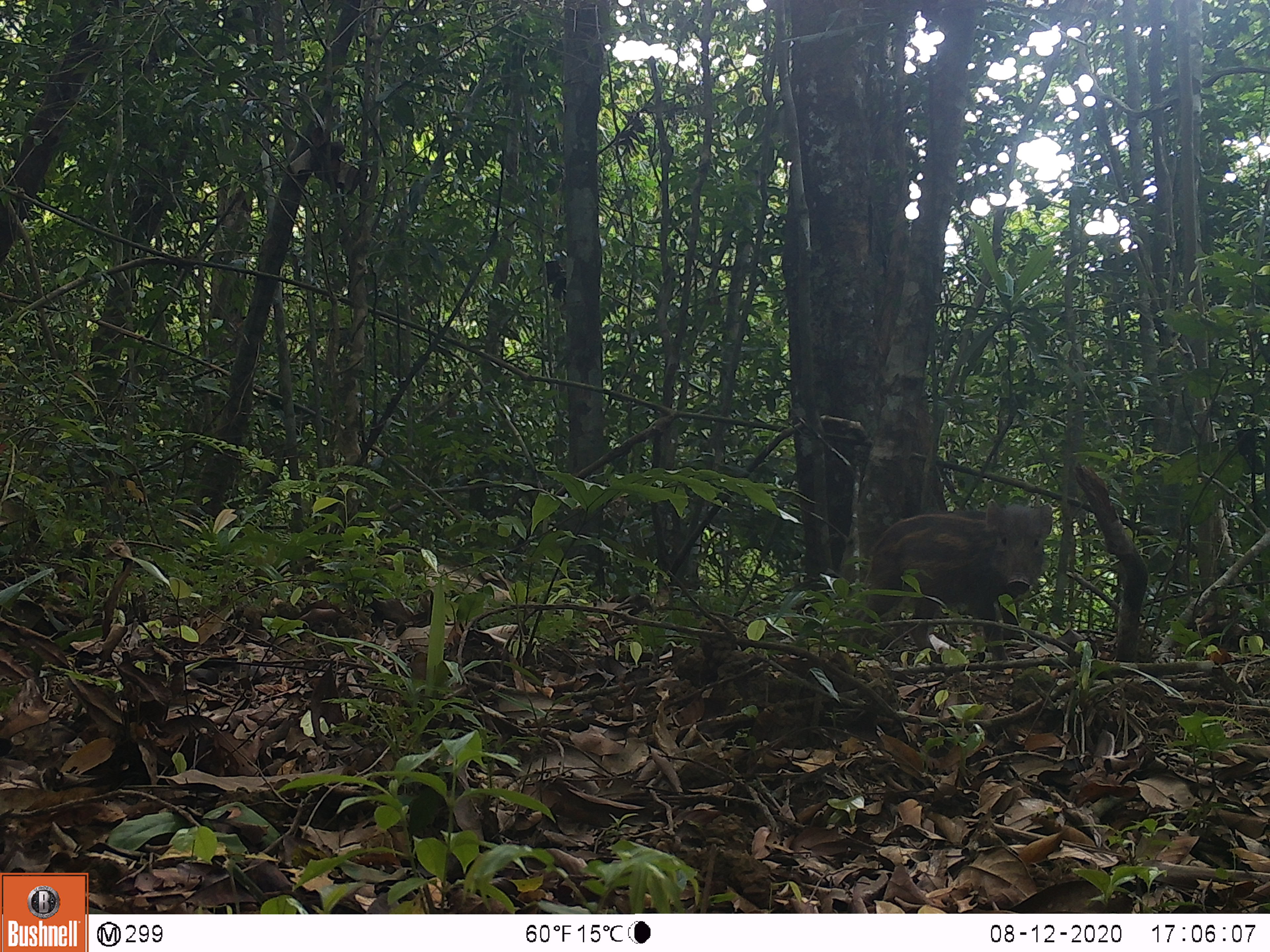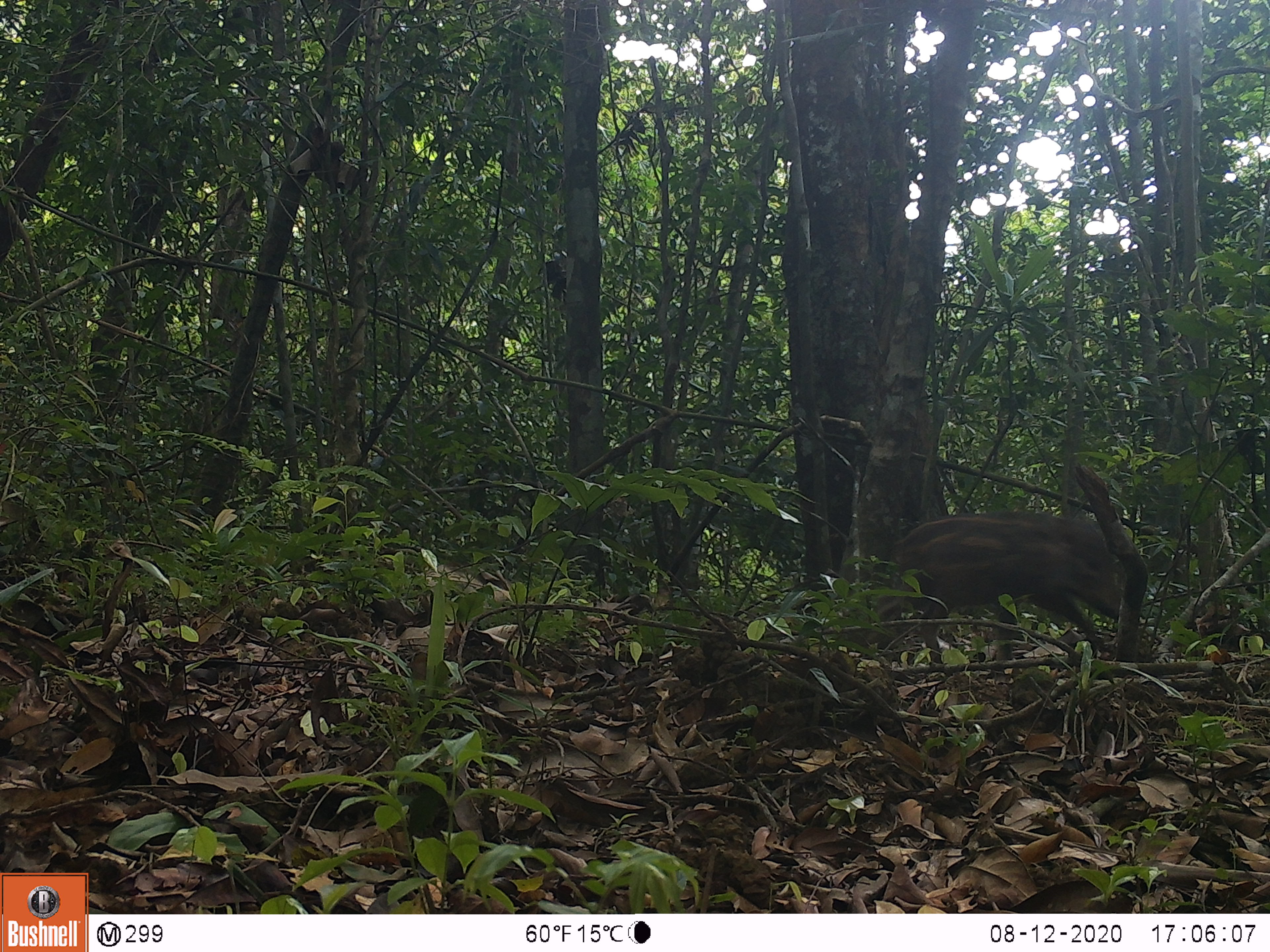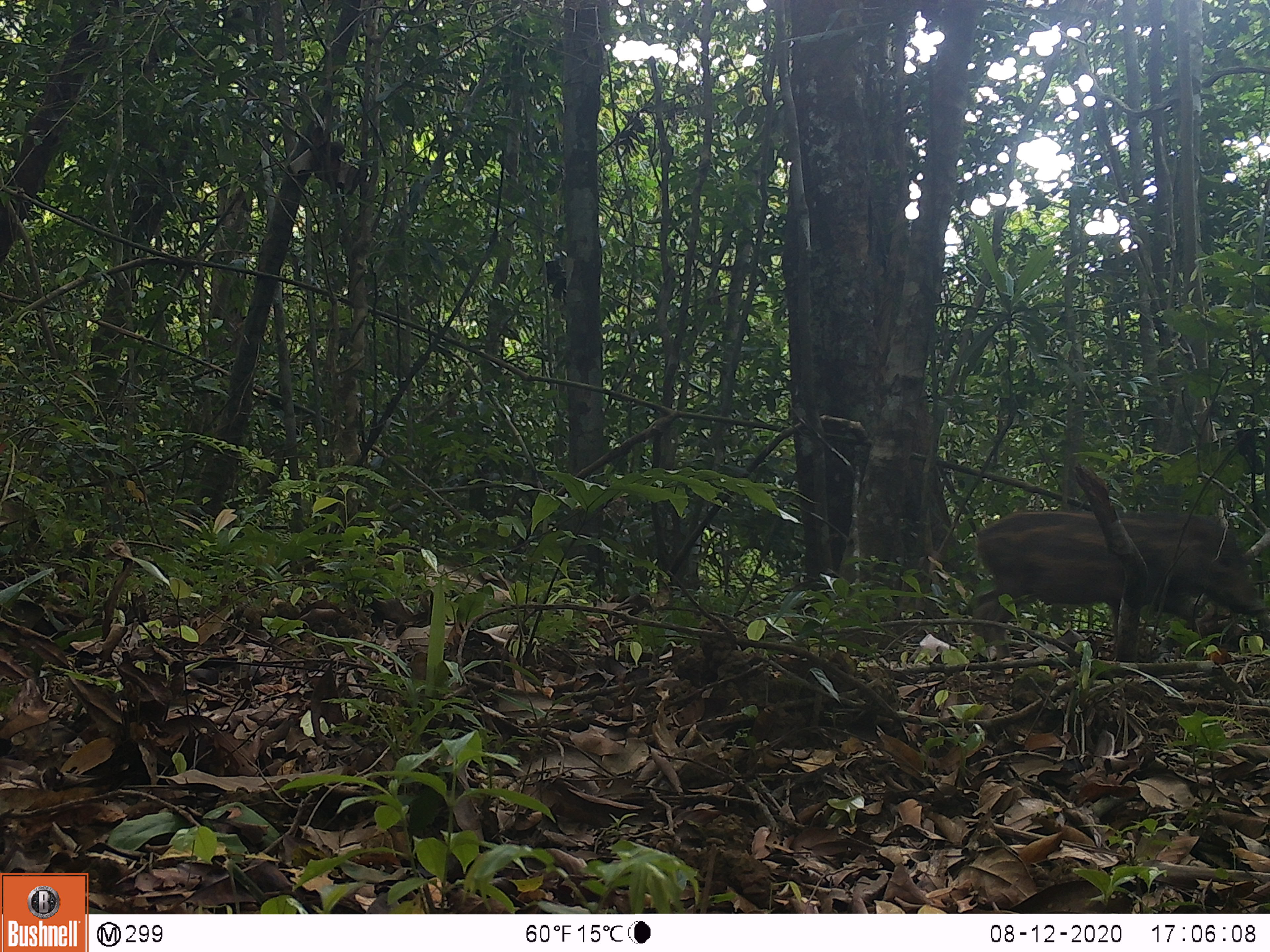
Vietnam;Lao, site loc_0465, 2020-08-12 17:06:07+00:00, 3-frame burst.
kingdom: Animalia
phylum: Chordata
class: Mammalia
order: Artiodactyla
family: Suidae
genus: Sus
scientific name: Sus scrofa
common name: eurasian wild pig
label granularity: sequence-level